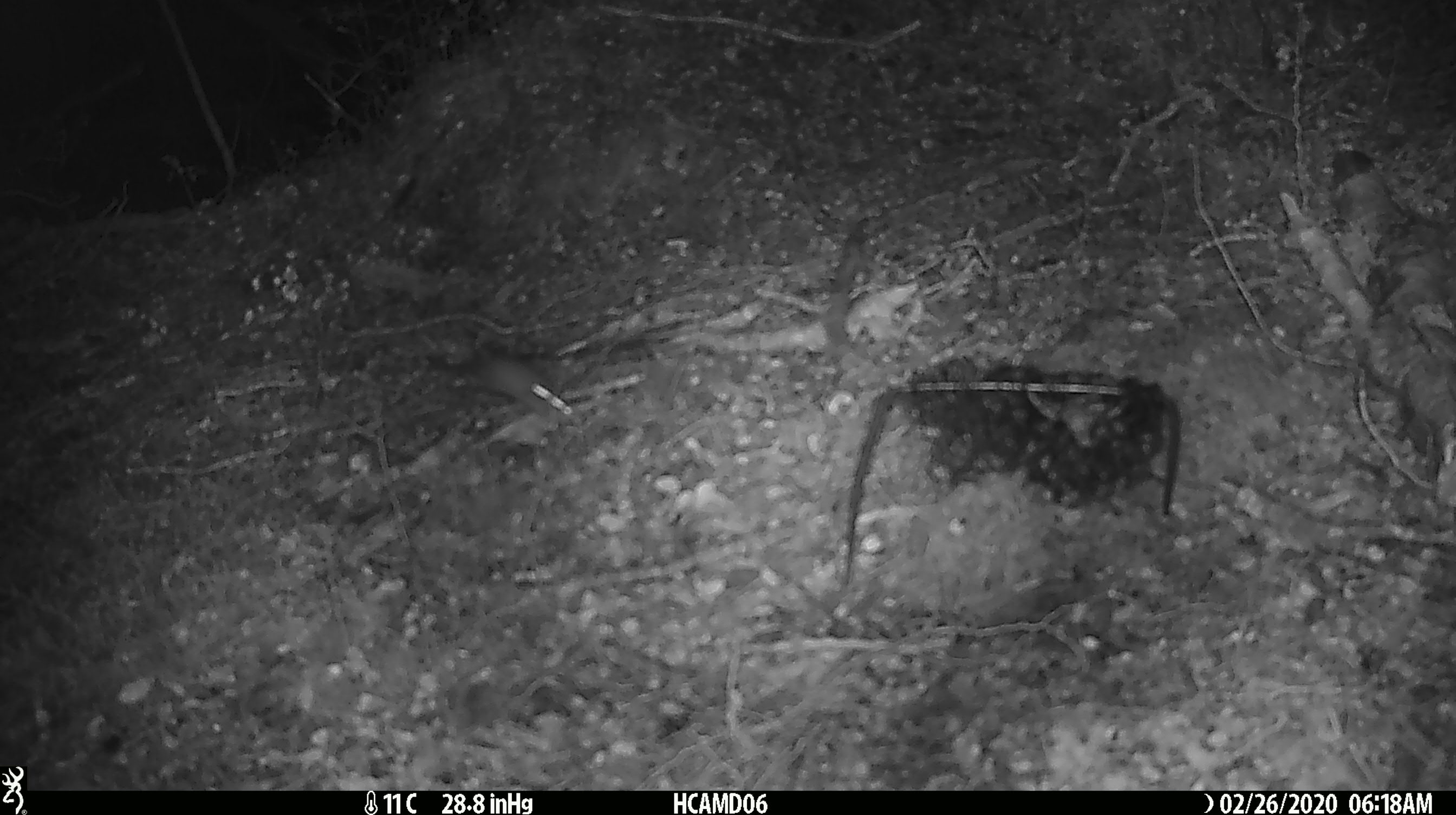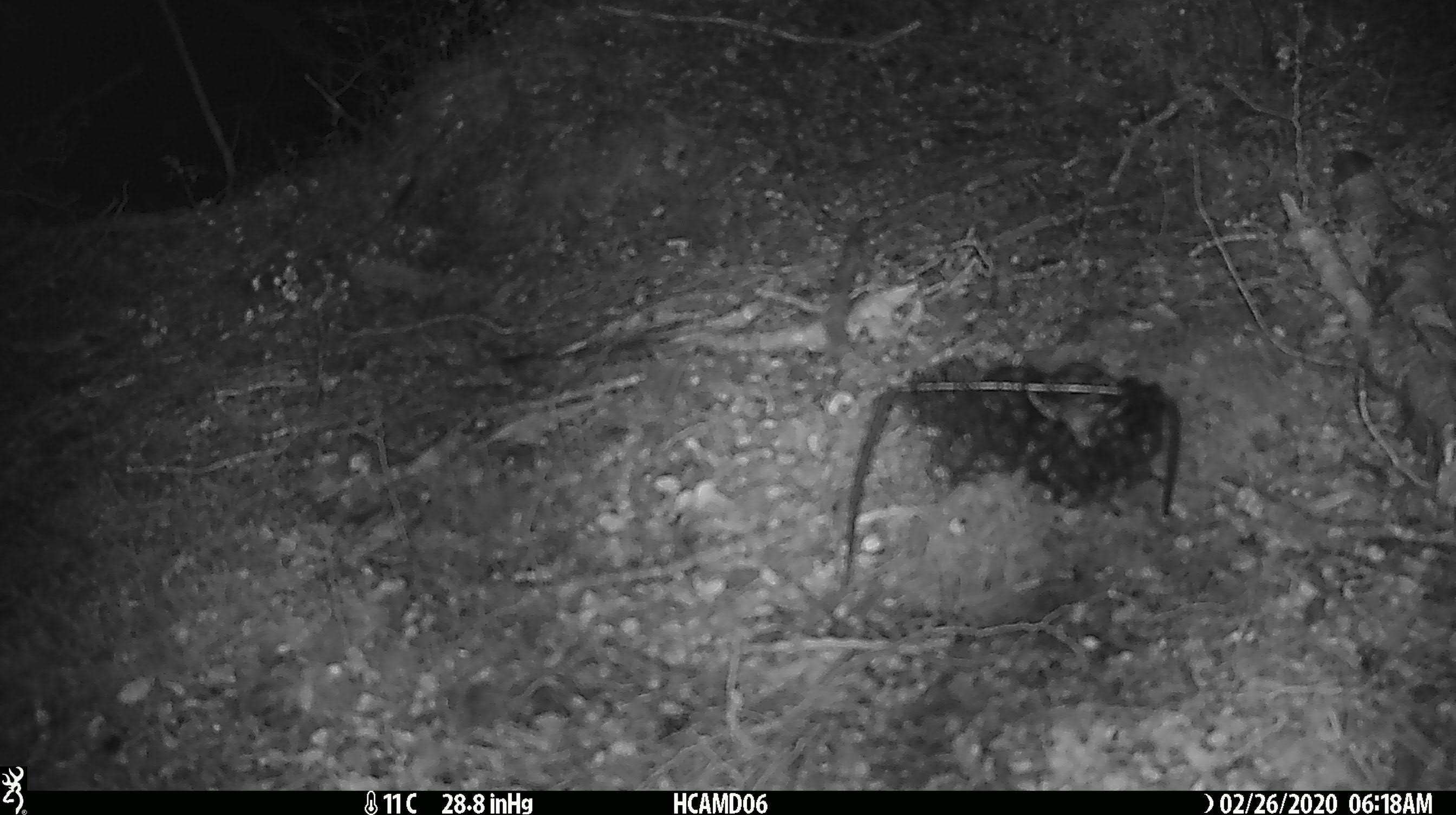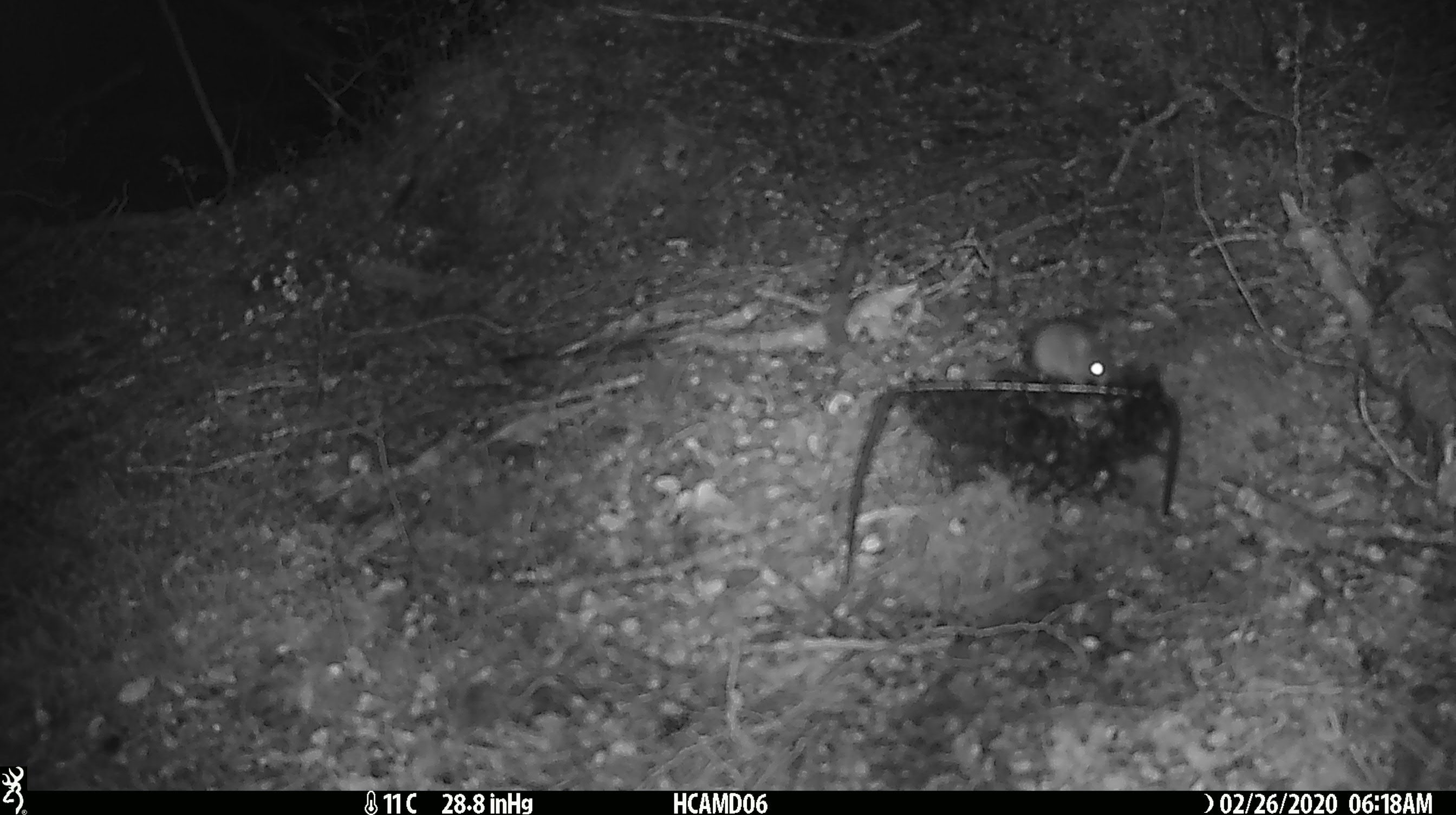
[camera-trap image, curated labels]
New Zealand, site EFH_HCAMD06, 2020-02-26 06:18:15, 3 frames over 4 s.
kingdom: Animalia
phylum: Chordata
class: Mammalia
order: Rodentia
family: Muridae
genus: Mus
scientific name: Mus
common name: mouse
Mouse (Mus).